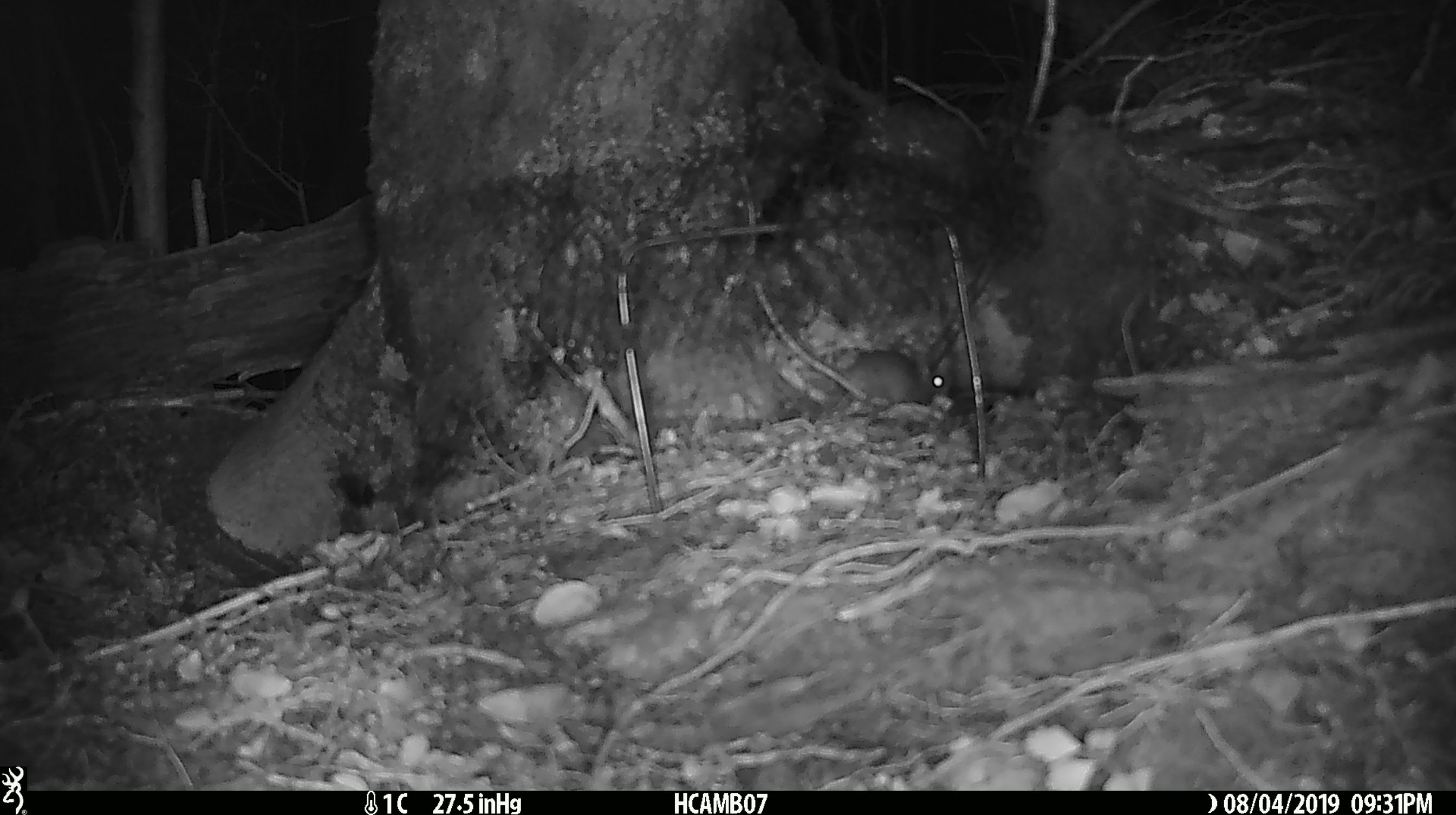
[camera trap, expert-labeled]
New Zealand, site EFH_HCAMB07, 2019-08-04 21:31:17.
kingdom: Animalia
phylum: Chordata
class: Mammalia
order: Rodentia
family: Muridae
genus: Mus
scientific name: Mus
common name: mouse